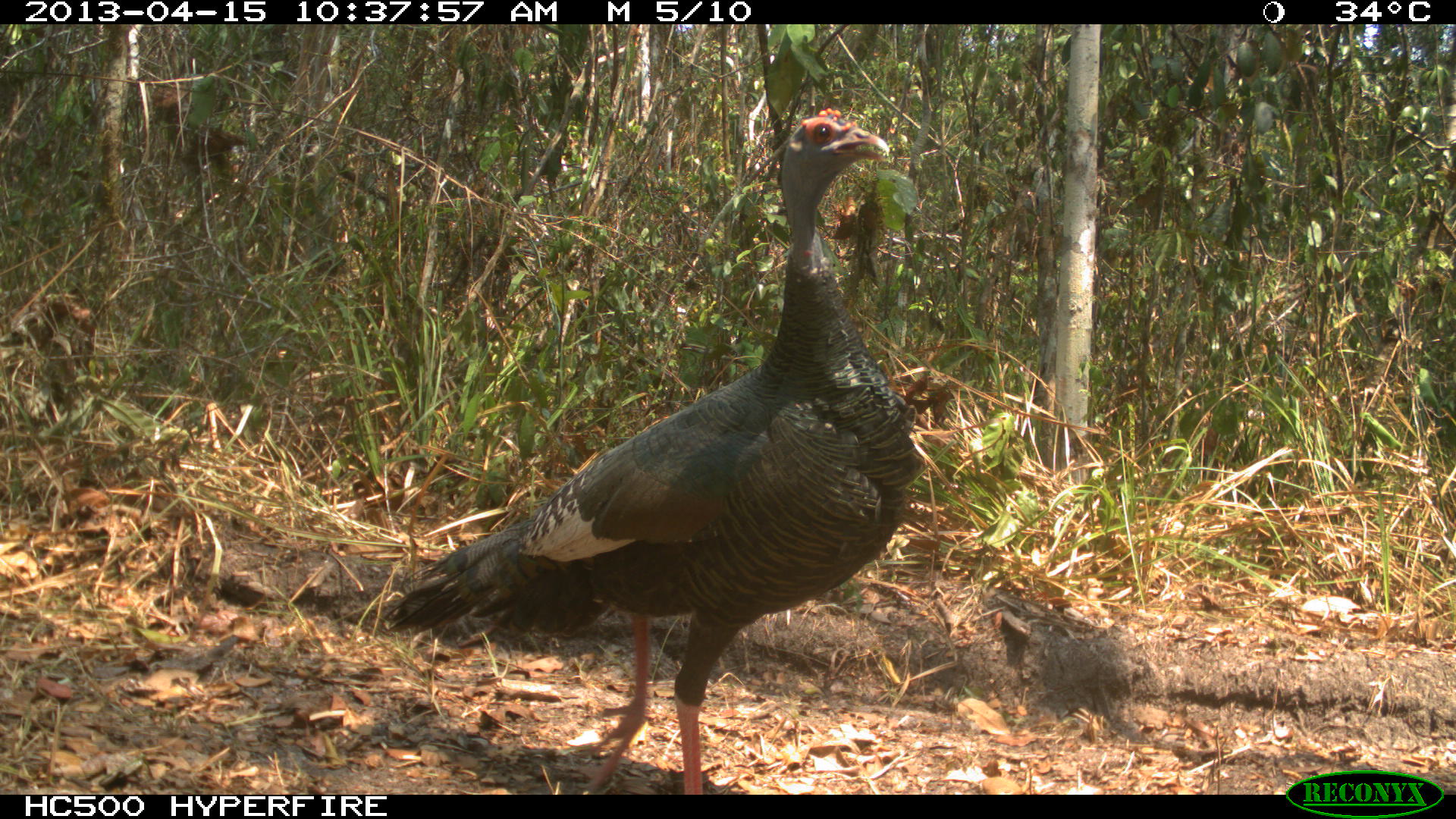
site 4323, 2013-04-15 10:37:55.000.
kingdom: Animalia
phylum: Chordata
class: Aves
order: Galliformes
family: Phasianidae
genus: Meleagris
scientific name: Meleagris ocellata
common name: ocellated turkey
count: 1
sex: female